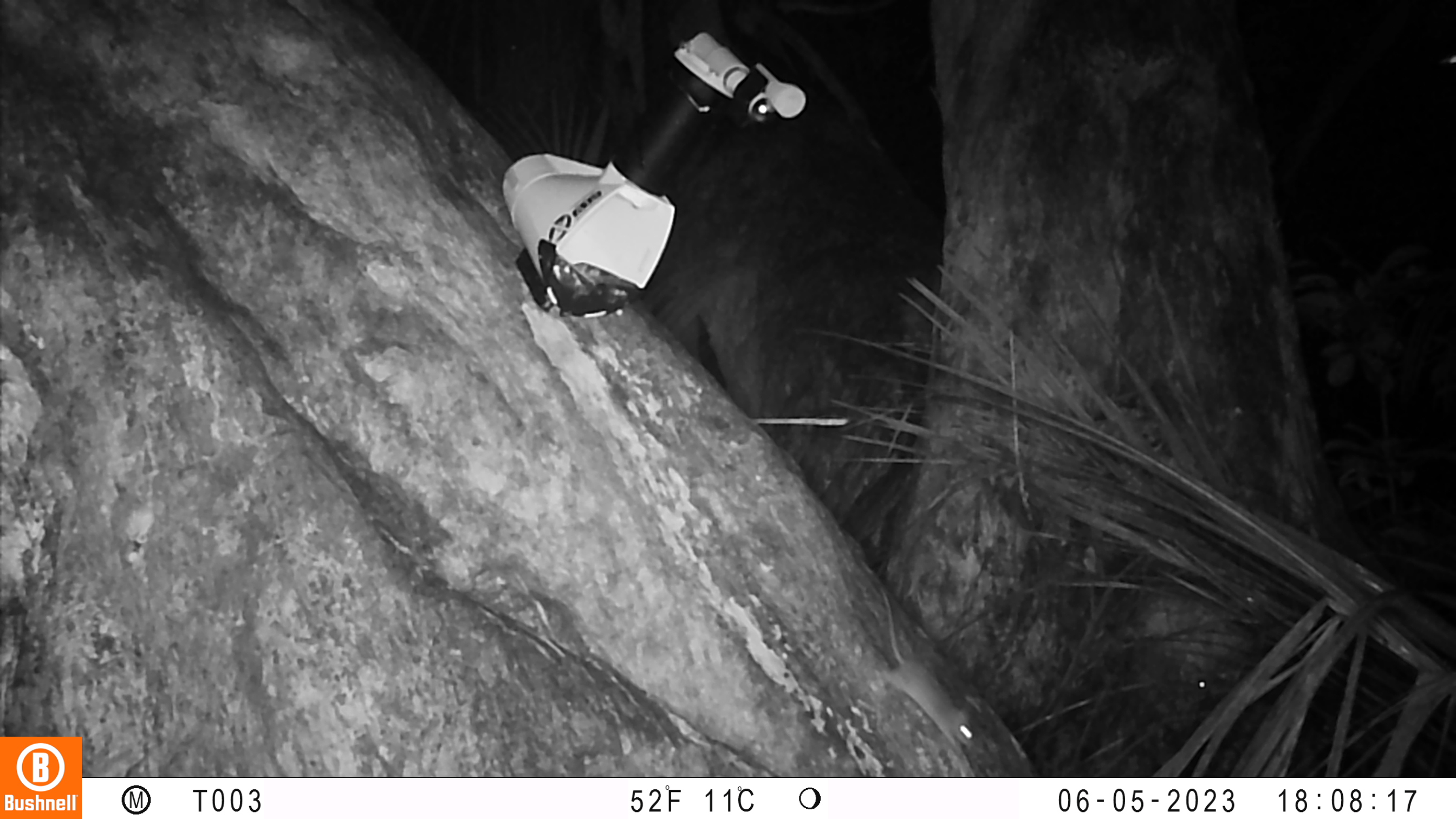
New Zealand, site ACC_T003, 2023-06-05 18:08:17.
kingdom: Animalia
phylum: Chordata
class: Mammalia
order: Rodentia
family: Muridae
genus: Mus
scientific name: Mus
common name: mouse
Mouse (Mus).